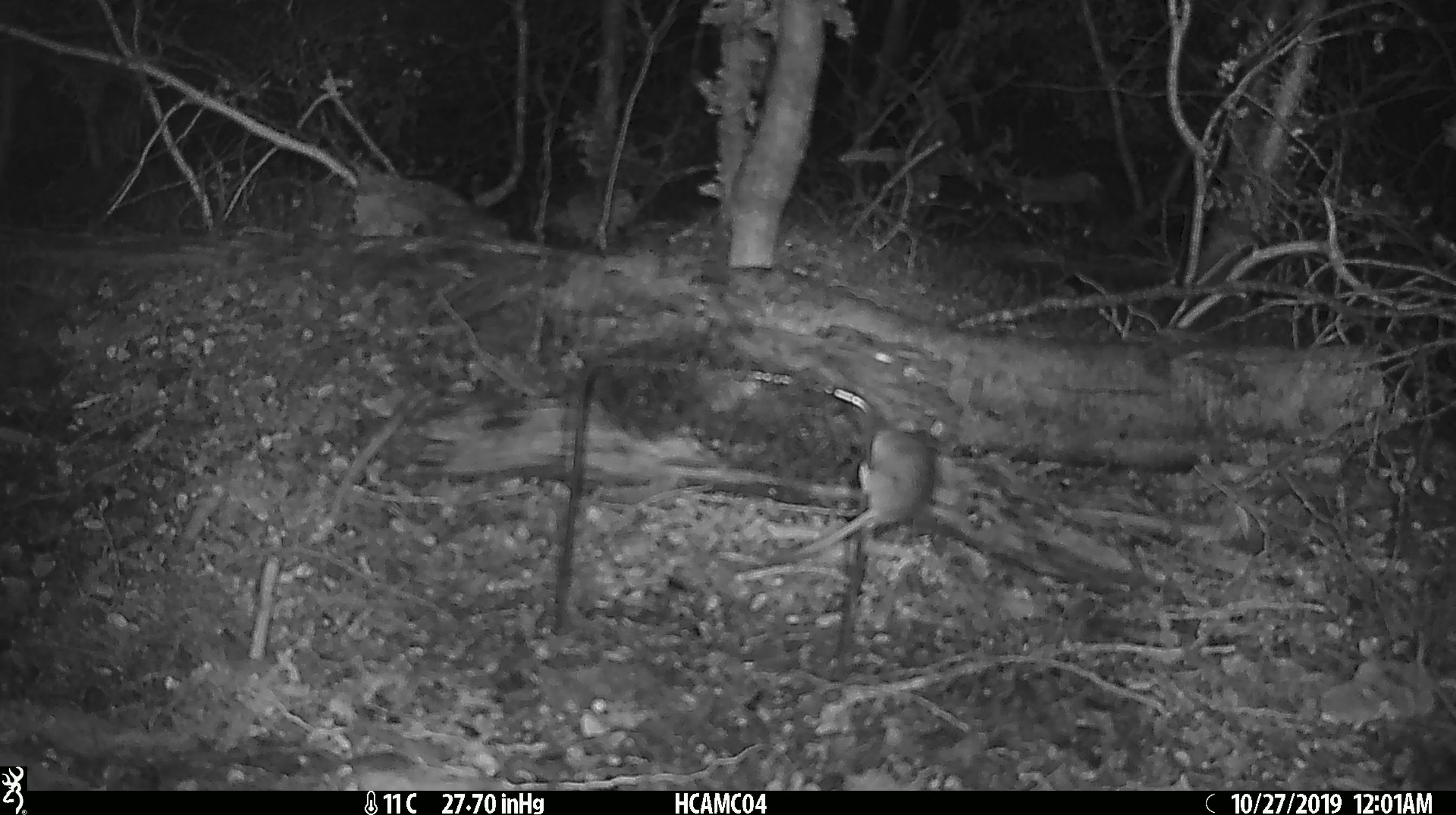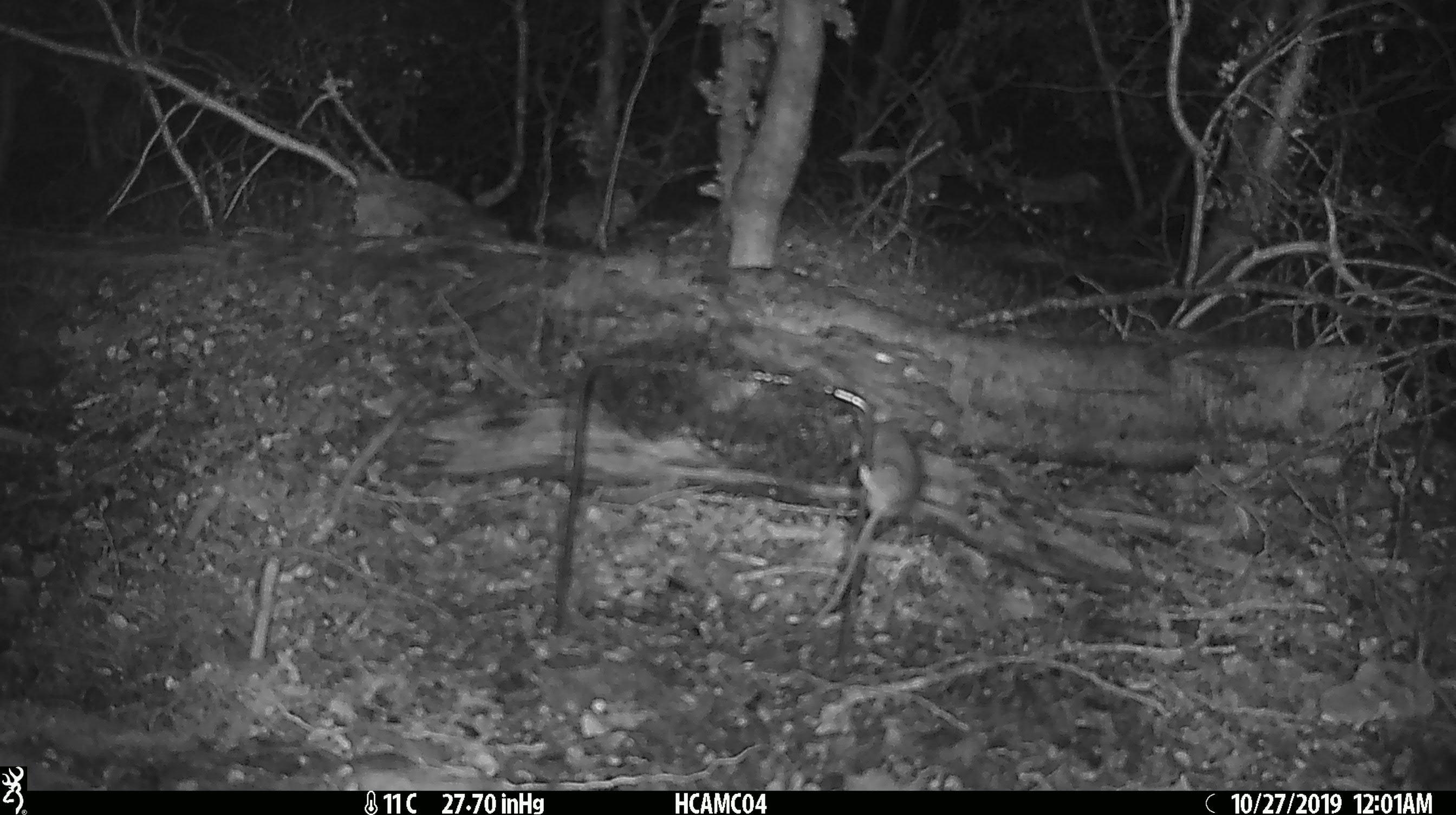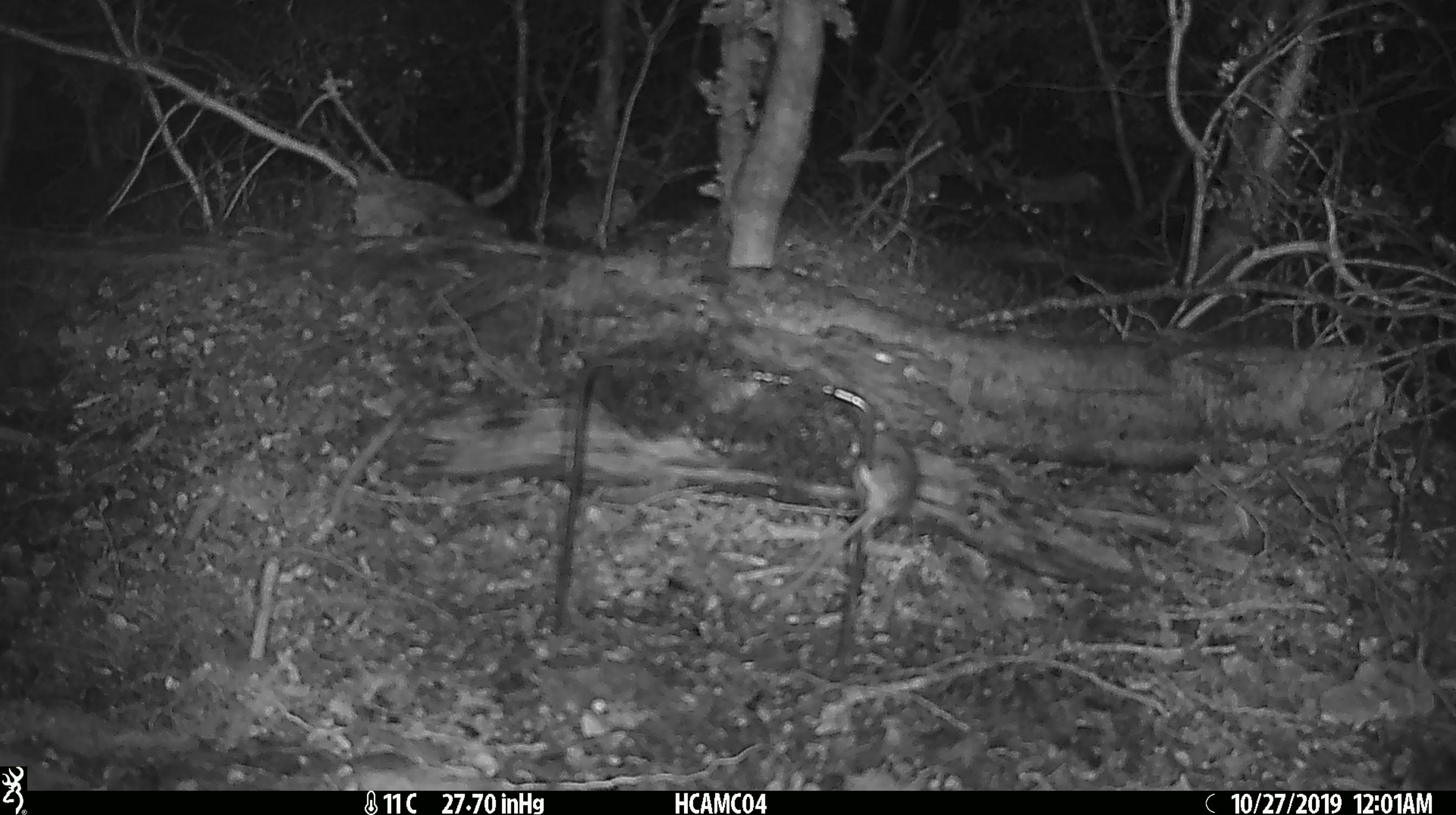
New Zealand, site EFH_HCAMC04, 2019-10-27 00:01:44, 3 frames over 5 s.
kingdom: Animalia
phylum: Chordata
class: Mammalia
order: Rodentia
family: Muridae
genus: Mus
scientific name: Mus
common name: mouse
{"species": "mouse (Mus)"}